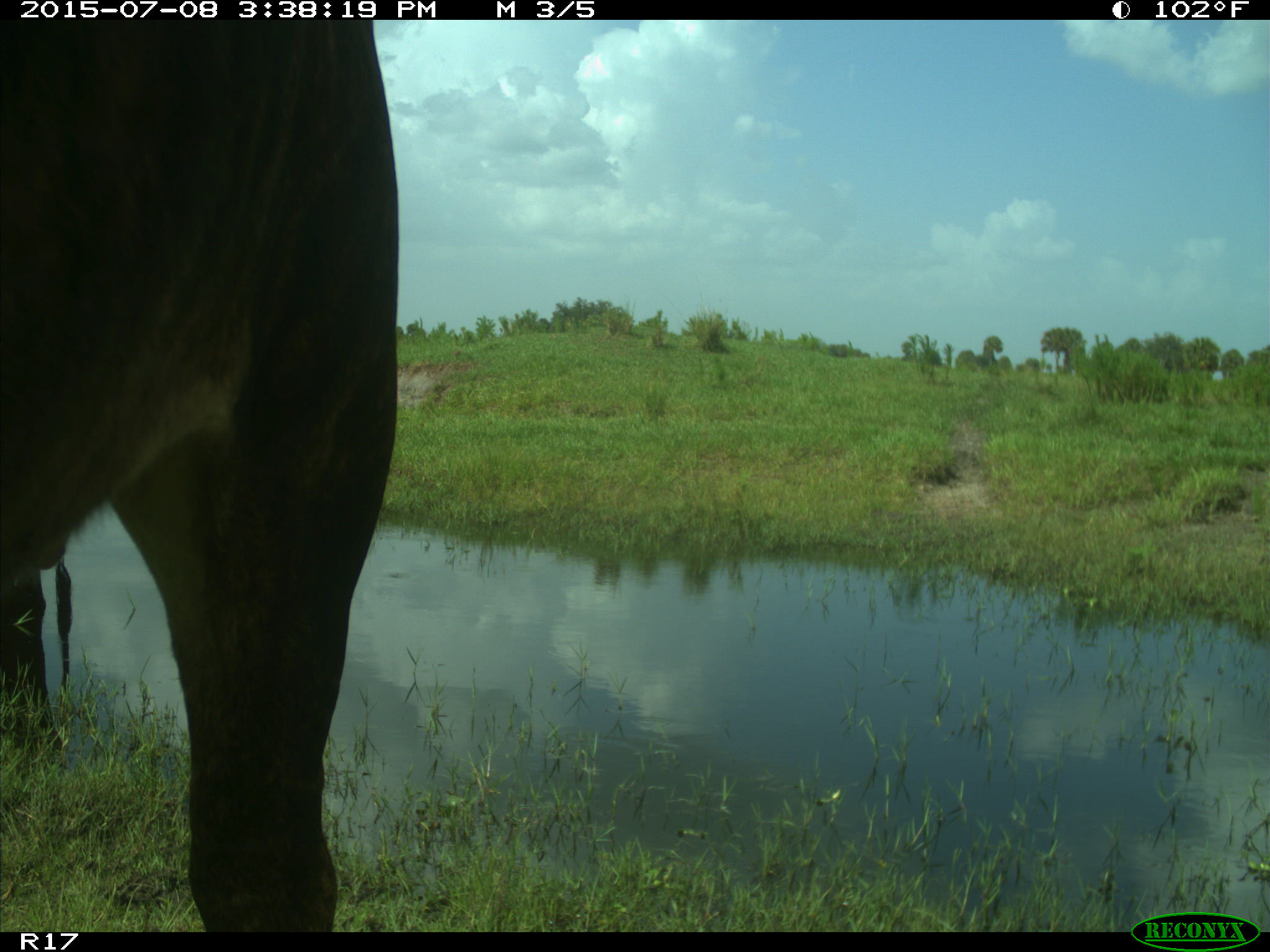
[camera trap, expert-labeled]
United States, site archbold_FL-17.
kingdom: Animalia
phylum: Chordata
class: Mammalia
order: Artiodactyla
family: Bovidae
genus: Bos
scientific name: Bos taurus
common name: domestic cow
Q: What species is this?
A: Bos taurus (domestic cow).